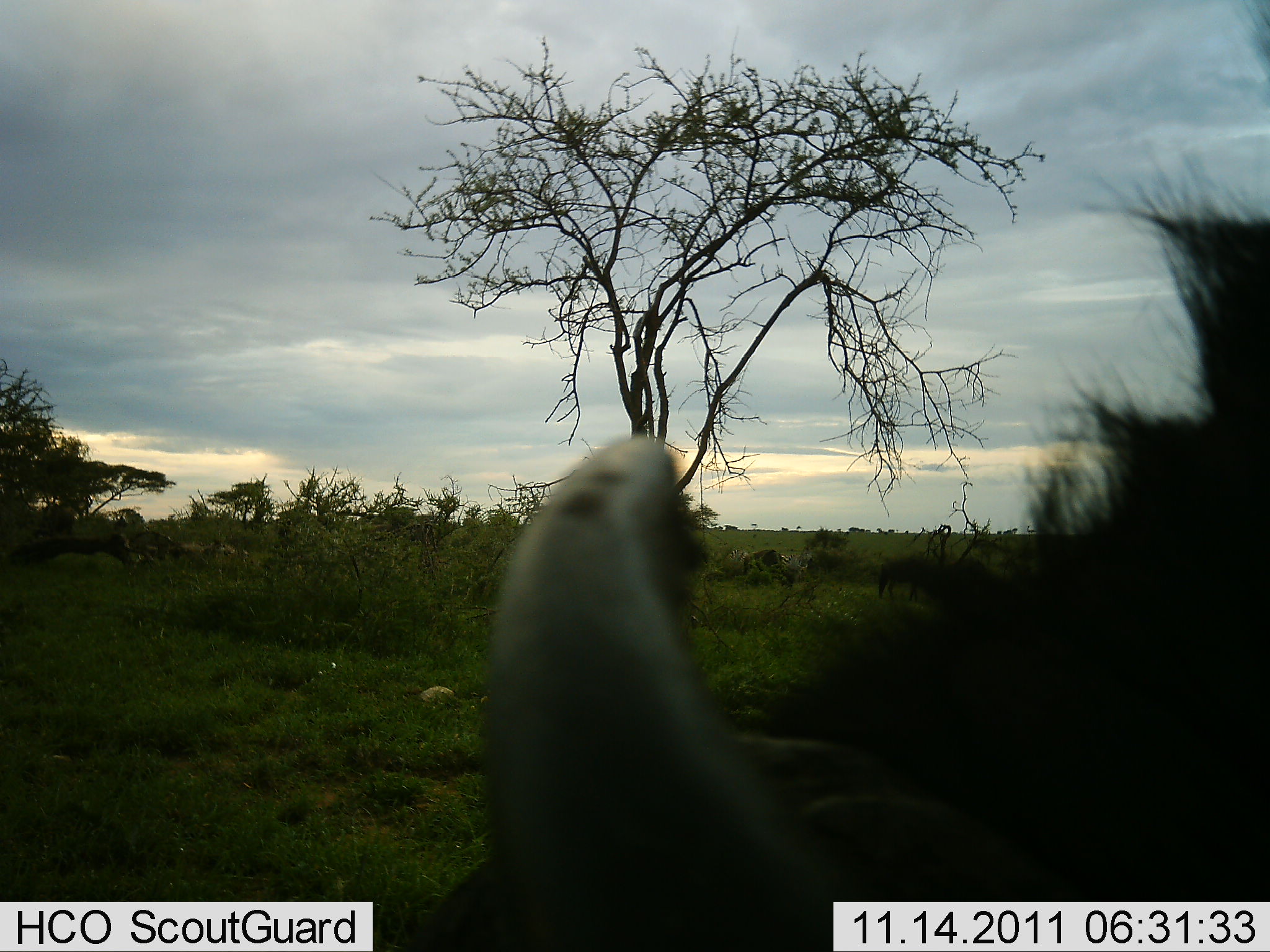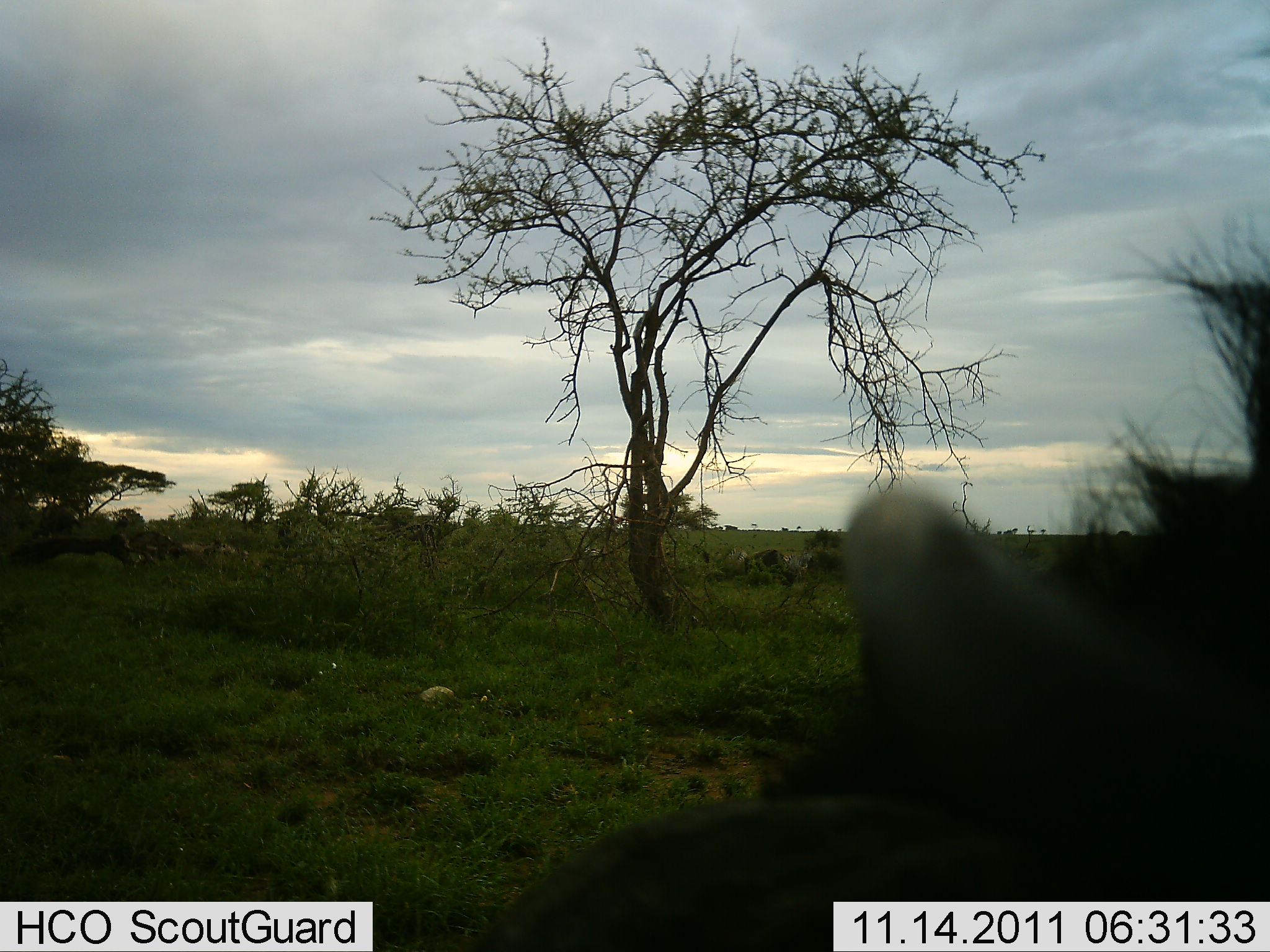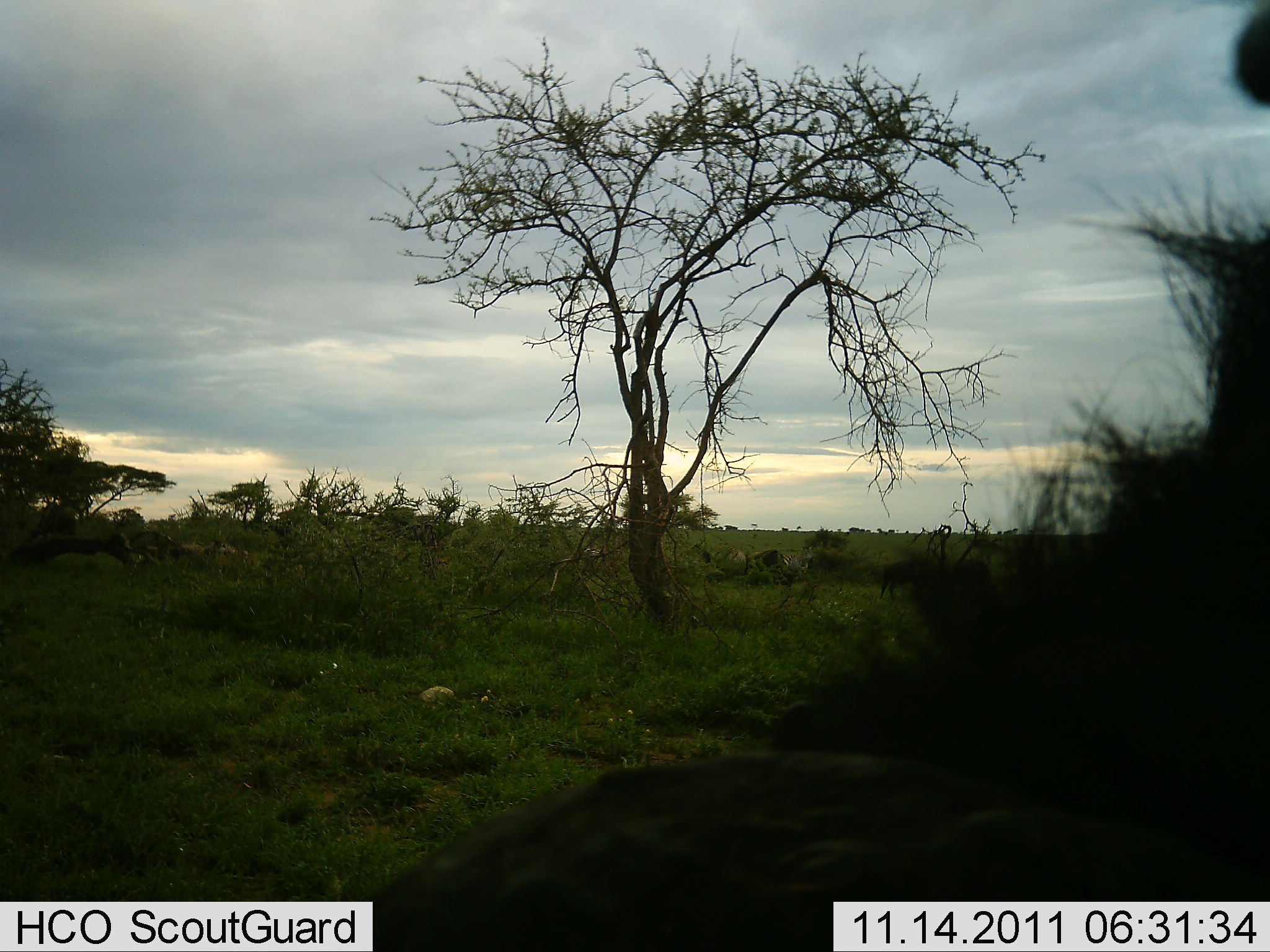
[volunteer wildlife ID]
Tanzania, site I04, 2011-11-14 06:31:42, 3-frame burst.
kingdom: Animalia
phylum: Chordata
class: Mammalia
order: Artiodactyla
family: Bovidae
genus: Connochaetes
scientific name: Connochaetes taurinus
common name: blue wildebeest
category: wildebeest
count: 1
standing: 45%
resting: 9%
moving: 36%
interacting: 9%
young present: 0%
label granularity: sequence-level